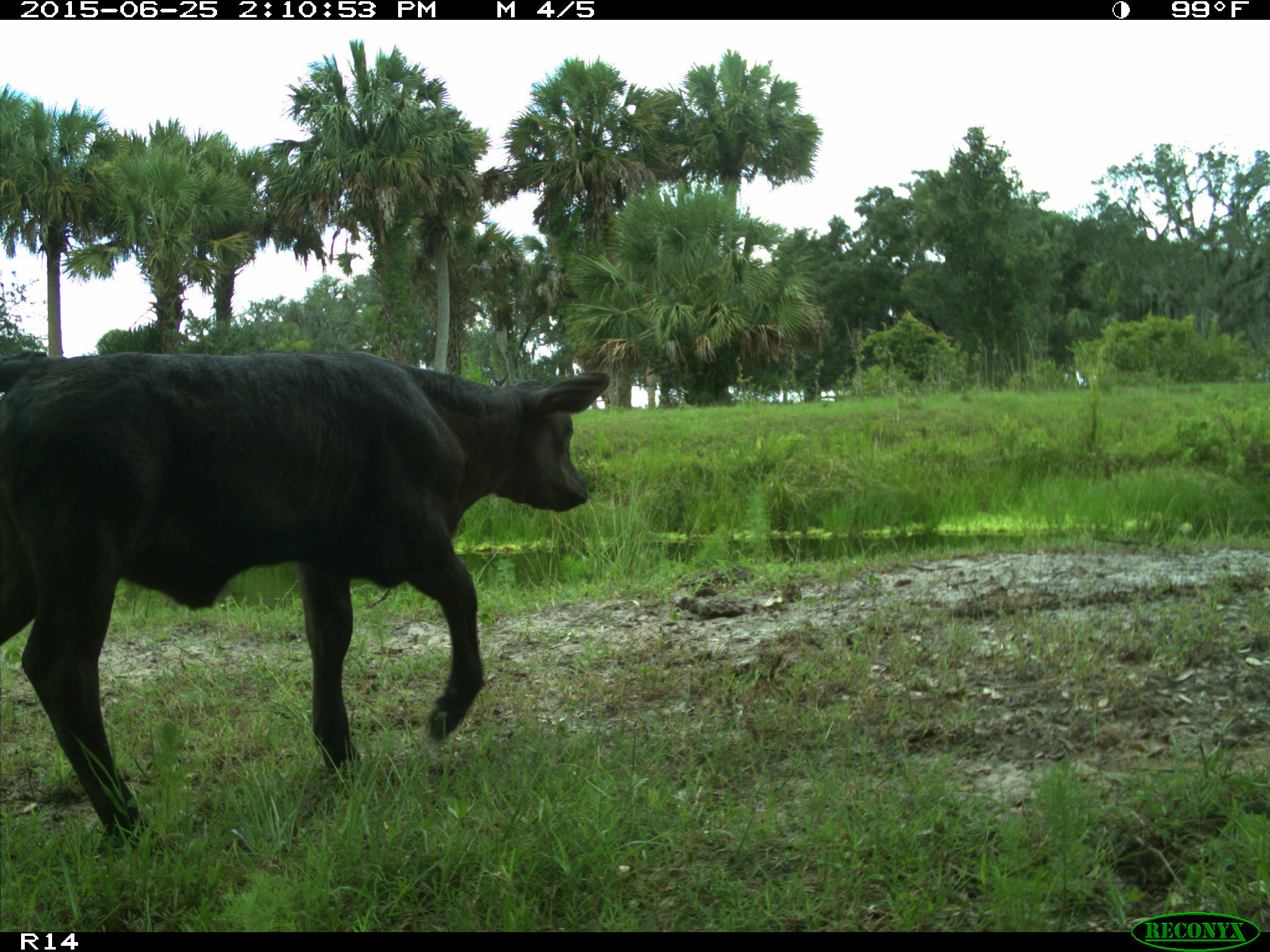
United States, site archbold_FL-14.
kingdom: Animalia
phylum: Chordata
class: Mammalia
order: Artiodactyla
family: Bovidae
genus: Bos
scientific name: Bos taurus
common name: domestic cow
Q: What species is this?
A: Bos taurus (domestic cow).